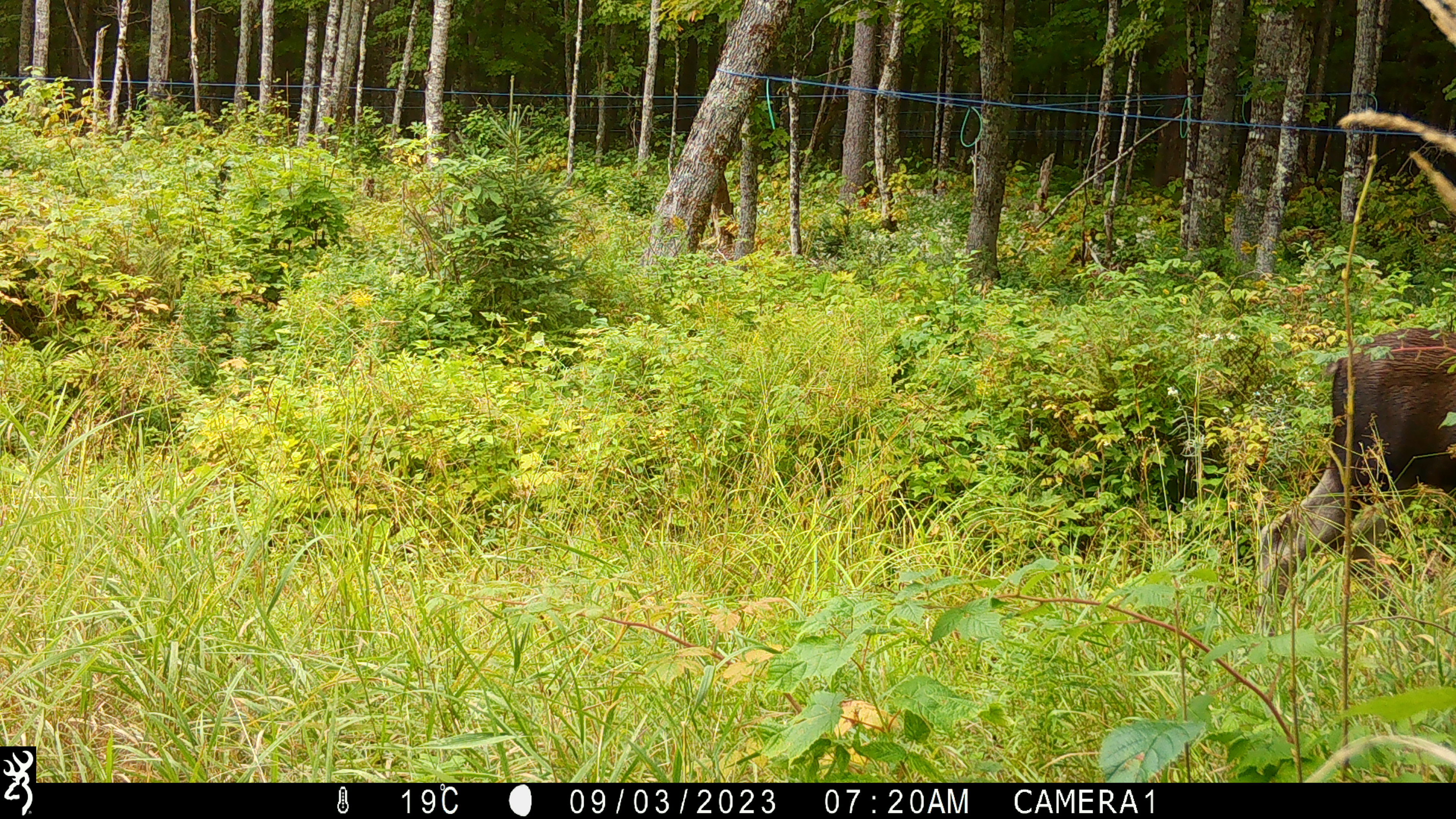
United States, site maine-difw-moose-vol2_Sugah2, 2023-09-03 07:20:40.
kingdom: Animalia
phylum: Chordata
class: Mammalia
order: Artiodactyla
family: Cervidae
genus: Alces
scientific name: Alces alces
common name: moose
Moose (Alces alces).